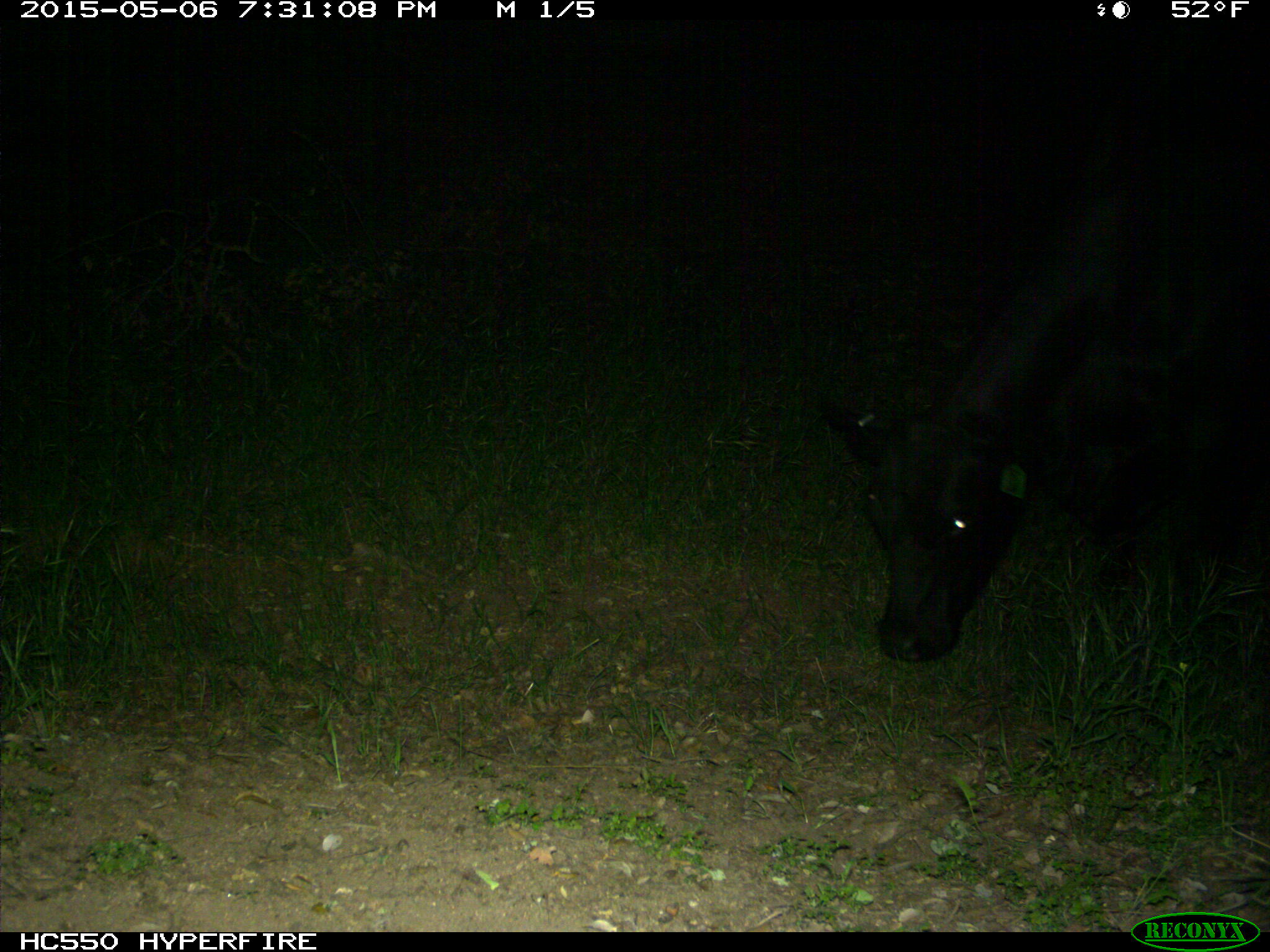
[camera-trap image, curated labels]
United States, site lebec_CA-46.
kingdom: Animalia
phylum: Chordata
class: Mammalia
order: Artiodactyla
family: Bovidae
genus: Bos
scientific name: Bos taurus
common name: domestic cow